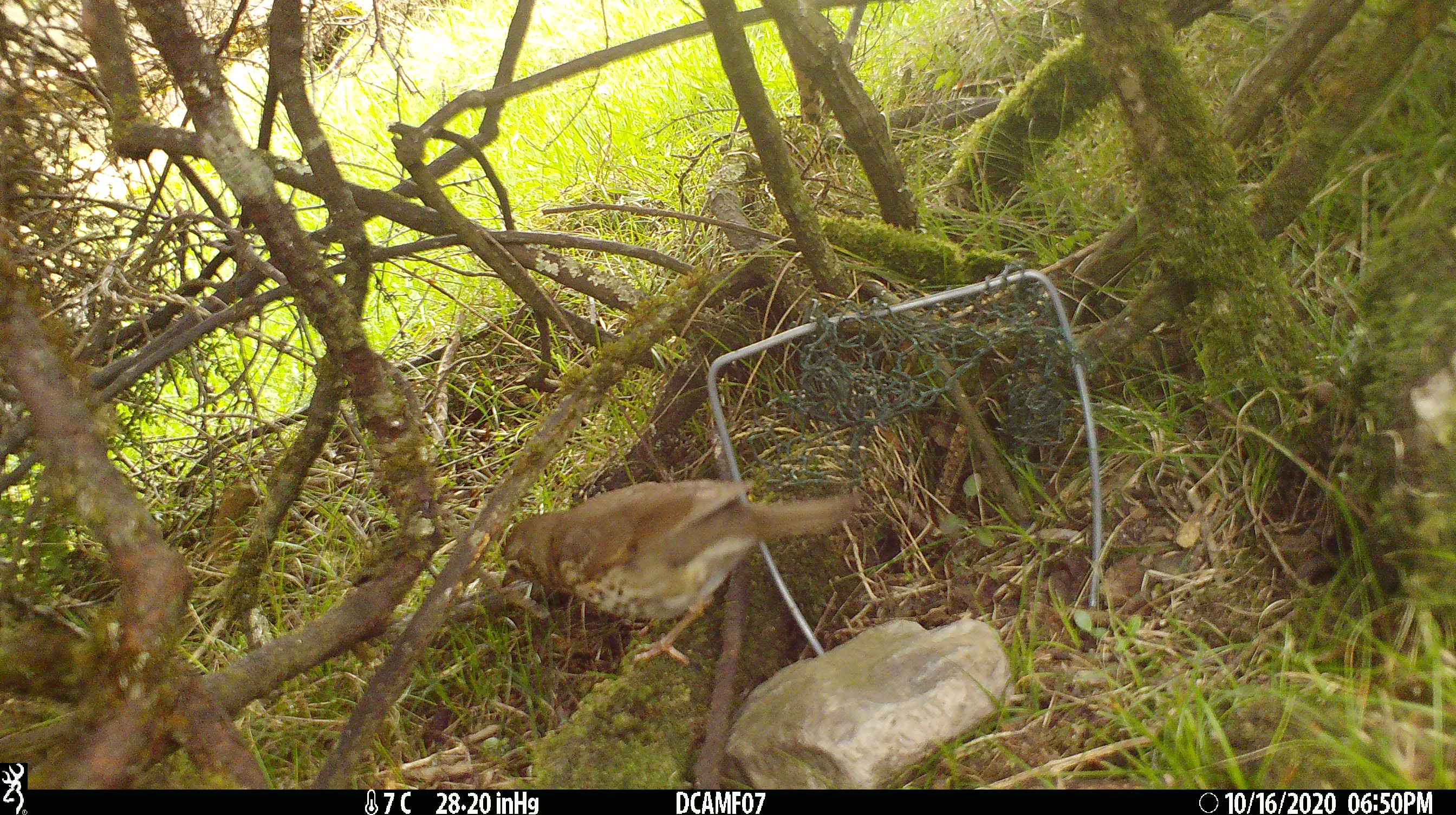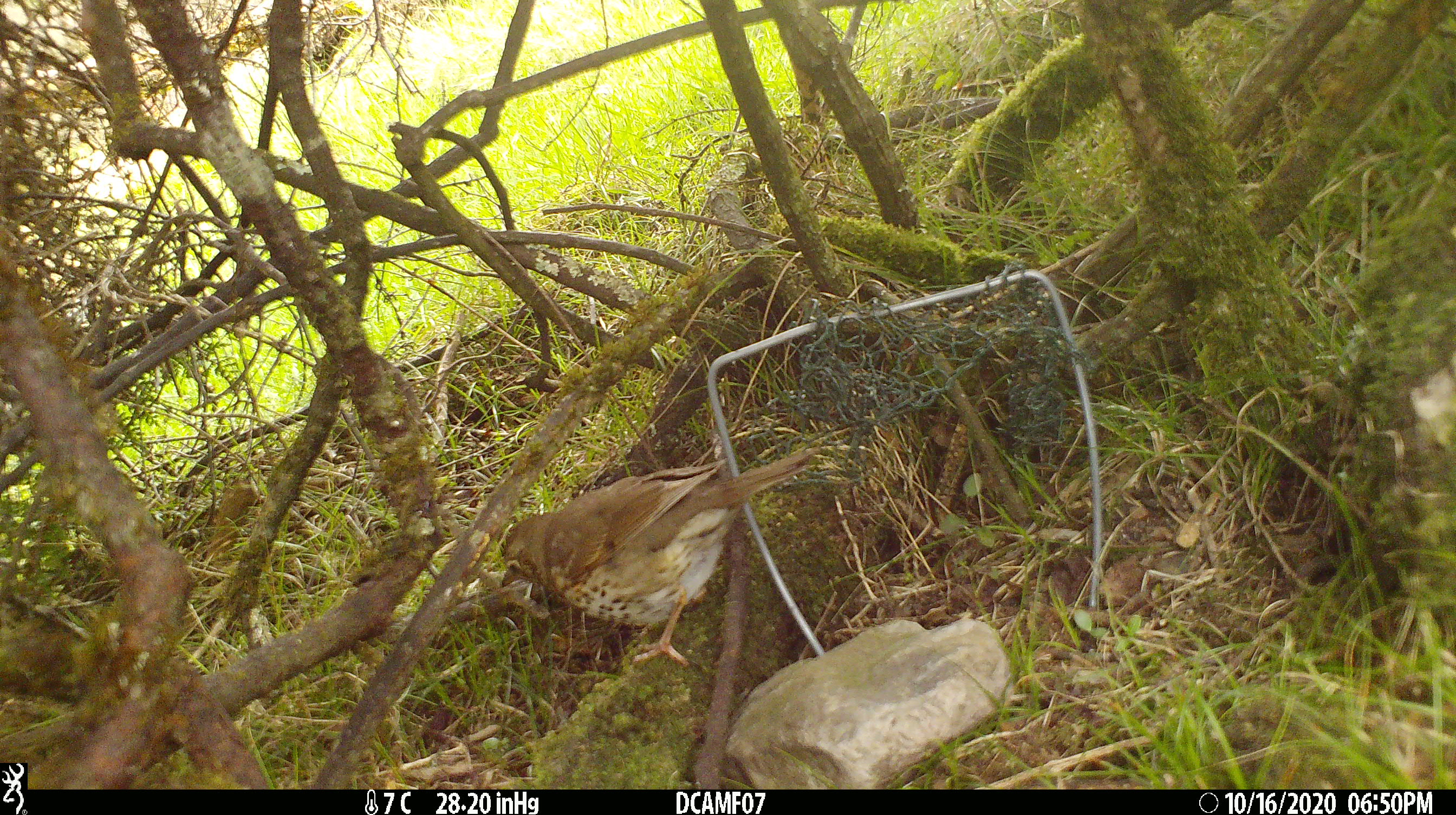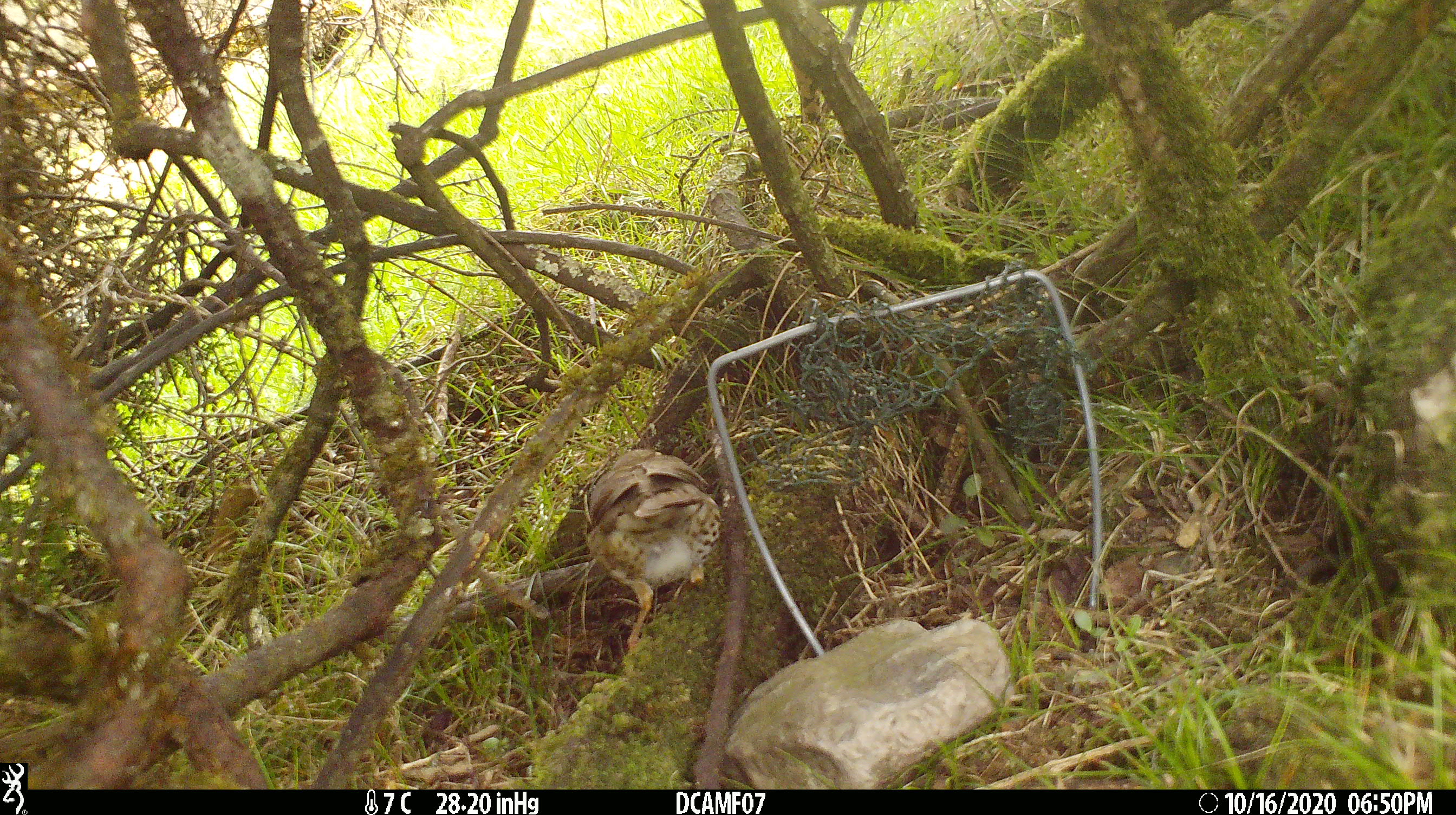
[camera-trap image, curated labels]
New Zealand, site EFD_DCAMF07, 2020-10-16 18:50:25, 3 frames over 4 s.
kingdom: Animalia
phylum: Chordata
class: Aves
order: Passeriformes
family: Turdidae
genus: Turdus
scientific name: Turdus philomelos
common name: song thrush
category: thrush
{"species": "thrush (song thrush) (Turdus philomelos)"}